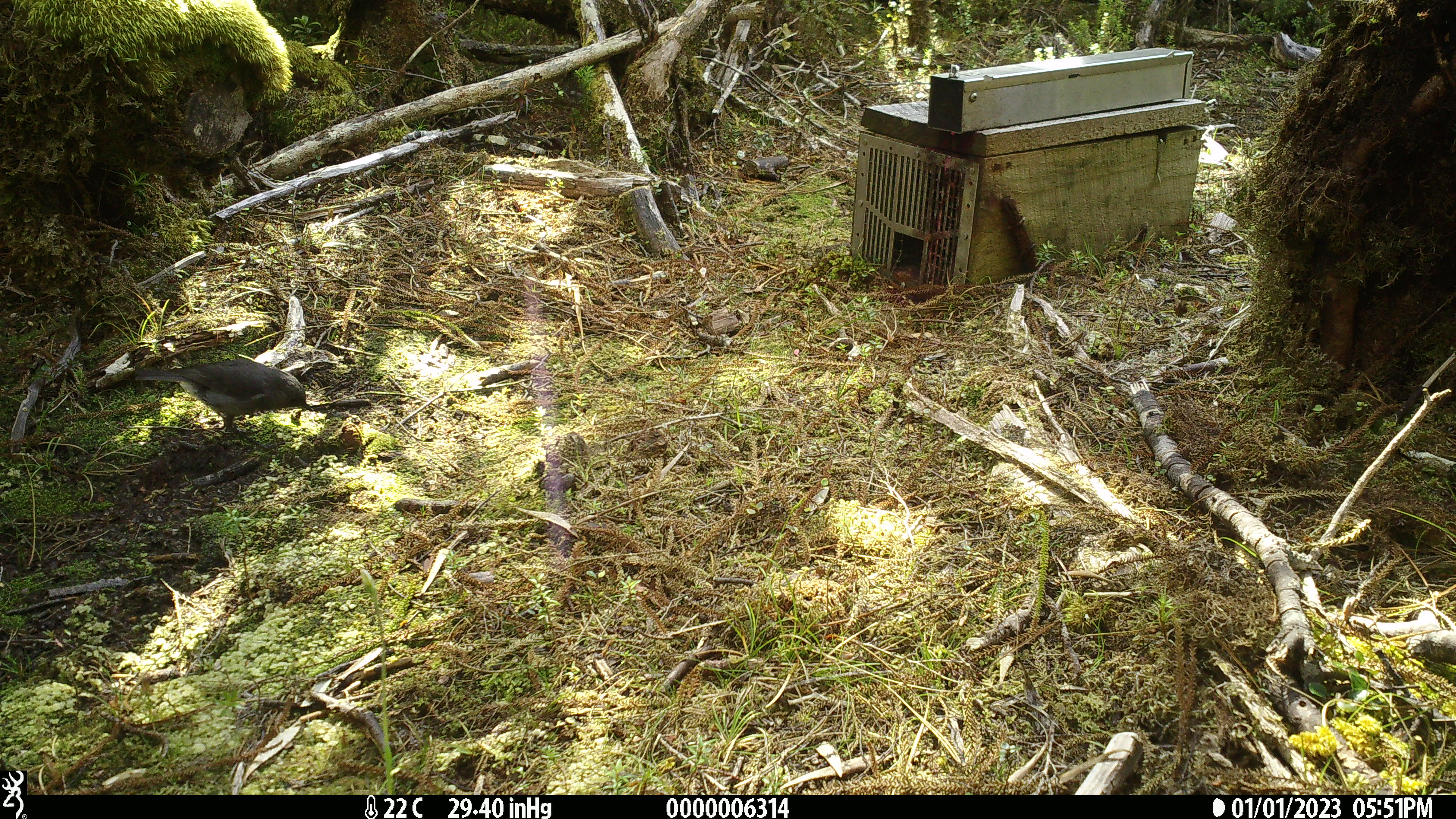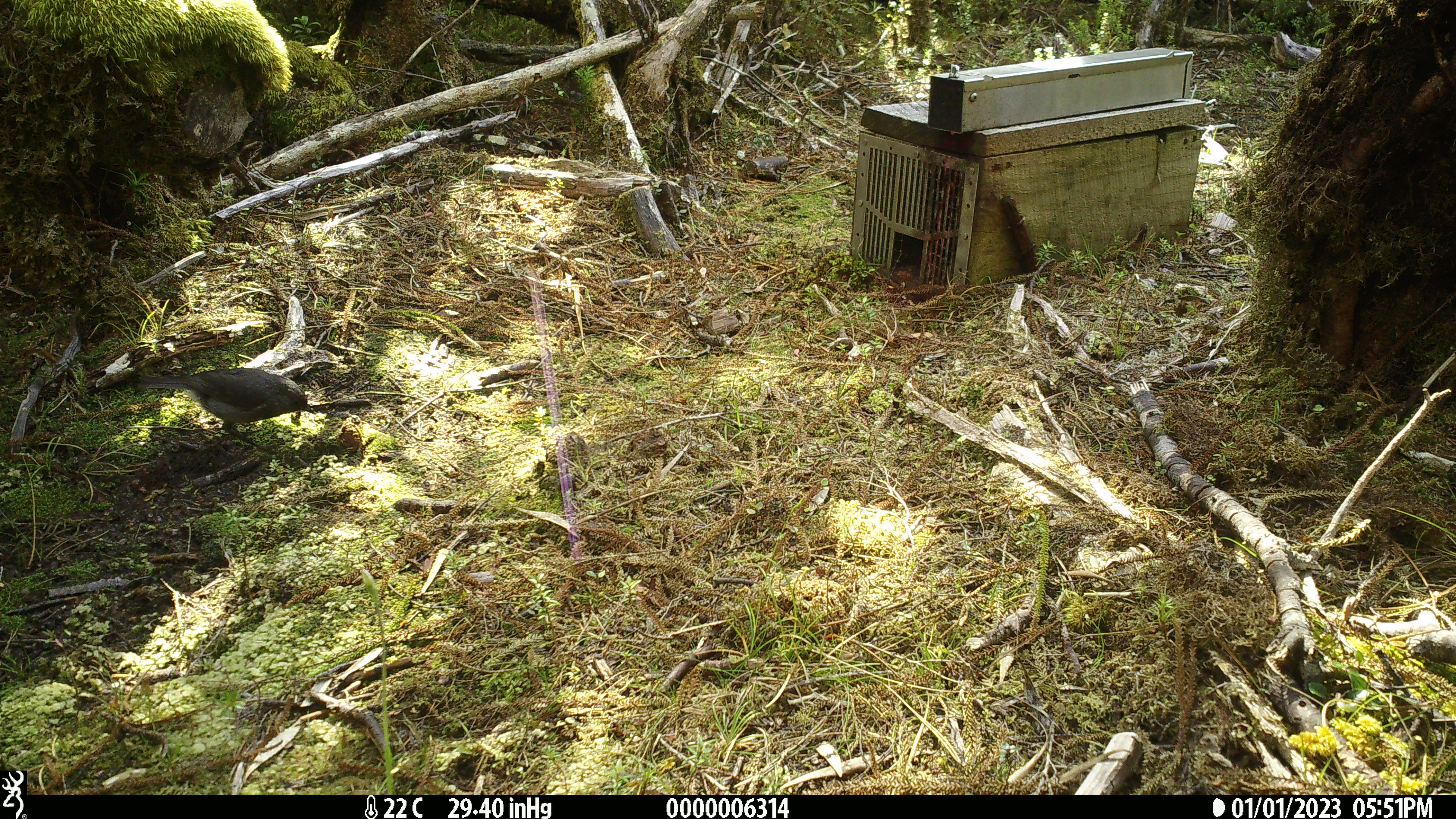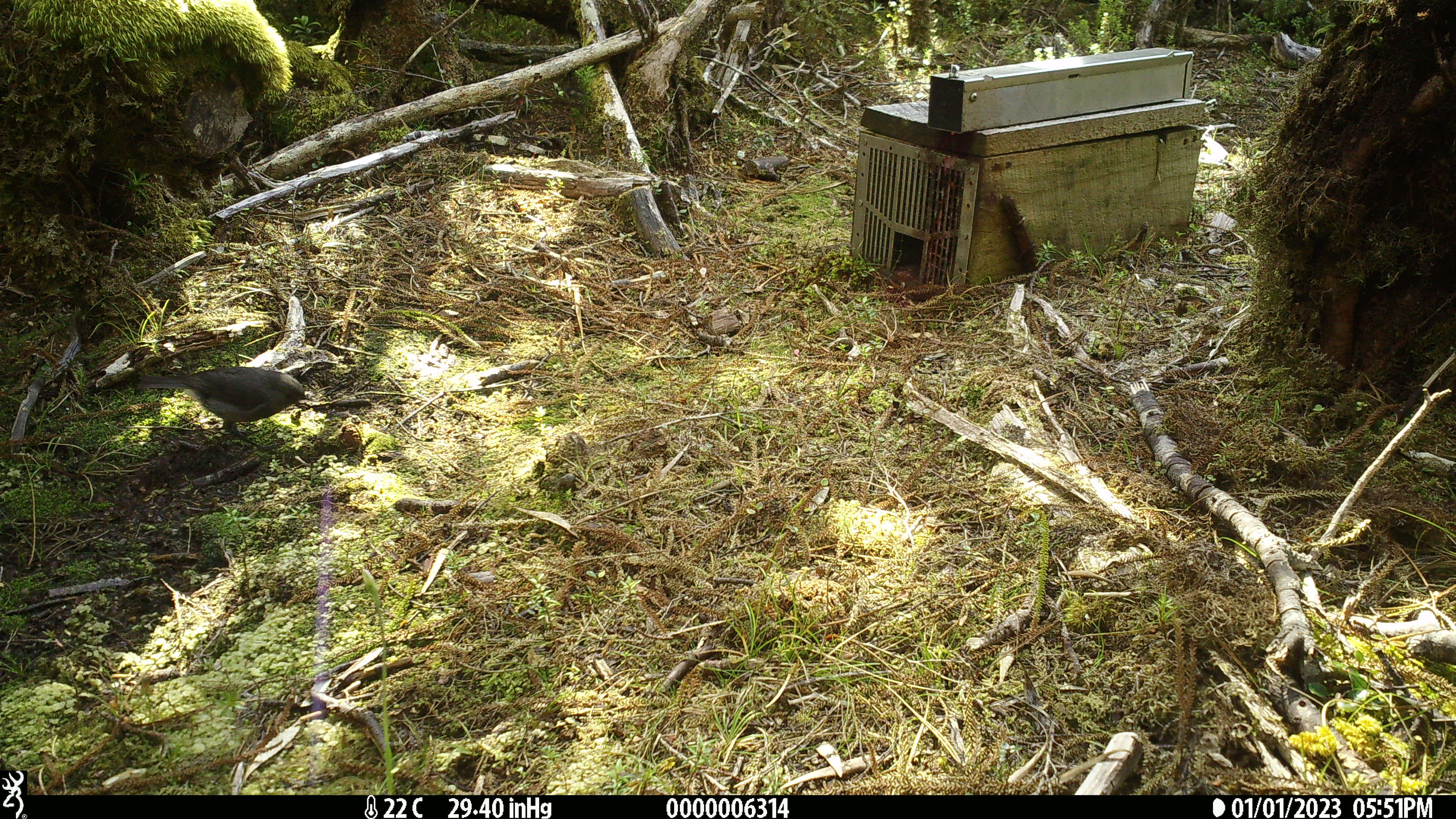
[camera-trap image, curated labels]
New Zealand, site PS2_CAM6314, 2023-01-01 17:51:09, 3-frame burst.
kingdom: Animalia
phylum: Chordata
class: Aves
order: Passeriformes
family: Petroicidae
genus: Petroica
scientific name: Petroica australis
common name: new zealand robin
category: robin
Robin (new zealand robin) (Petroica australis).